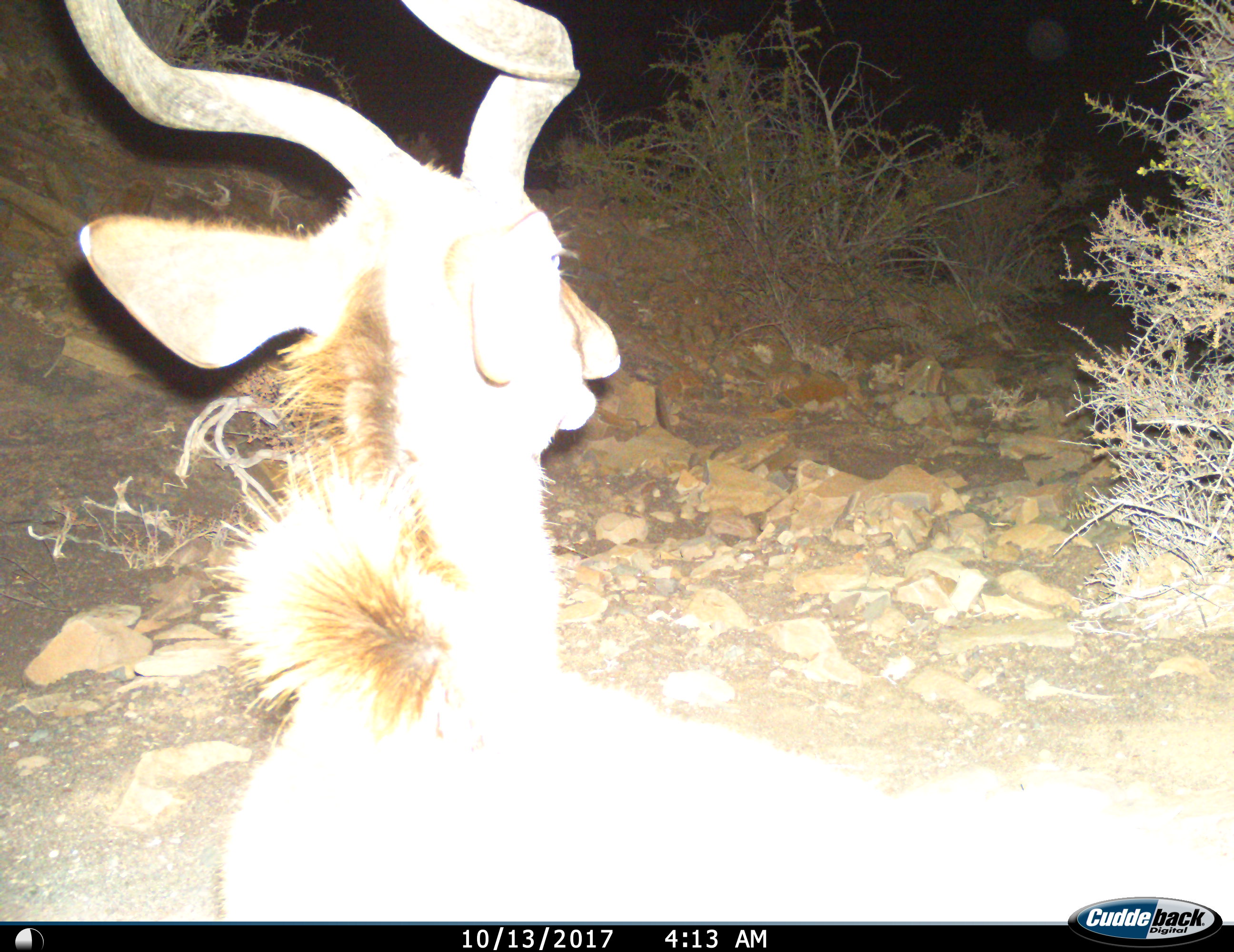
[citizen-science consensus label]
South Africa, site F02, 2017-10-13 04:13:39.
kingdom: Animalia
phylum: Chordata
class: Mammalia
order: Artiodactyla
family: Bovidae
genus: Tragelaphus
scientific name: Tragelaphus strepsiceros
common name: greater kudu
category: kudu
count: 1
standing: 56%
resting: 0%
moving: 56%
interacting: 0%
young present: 0%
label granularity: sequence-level